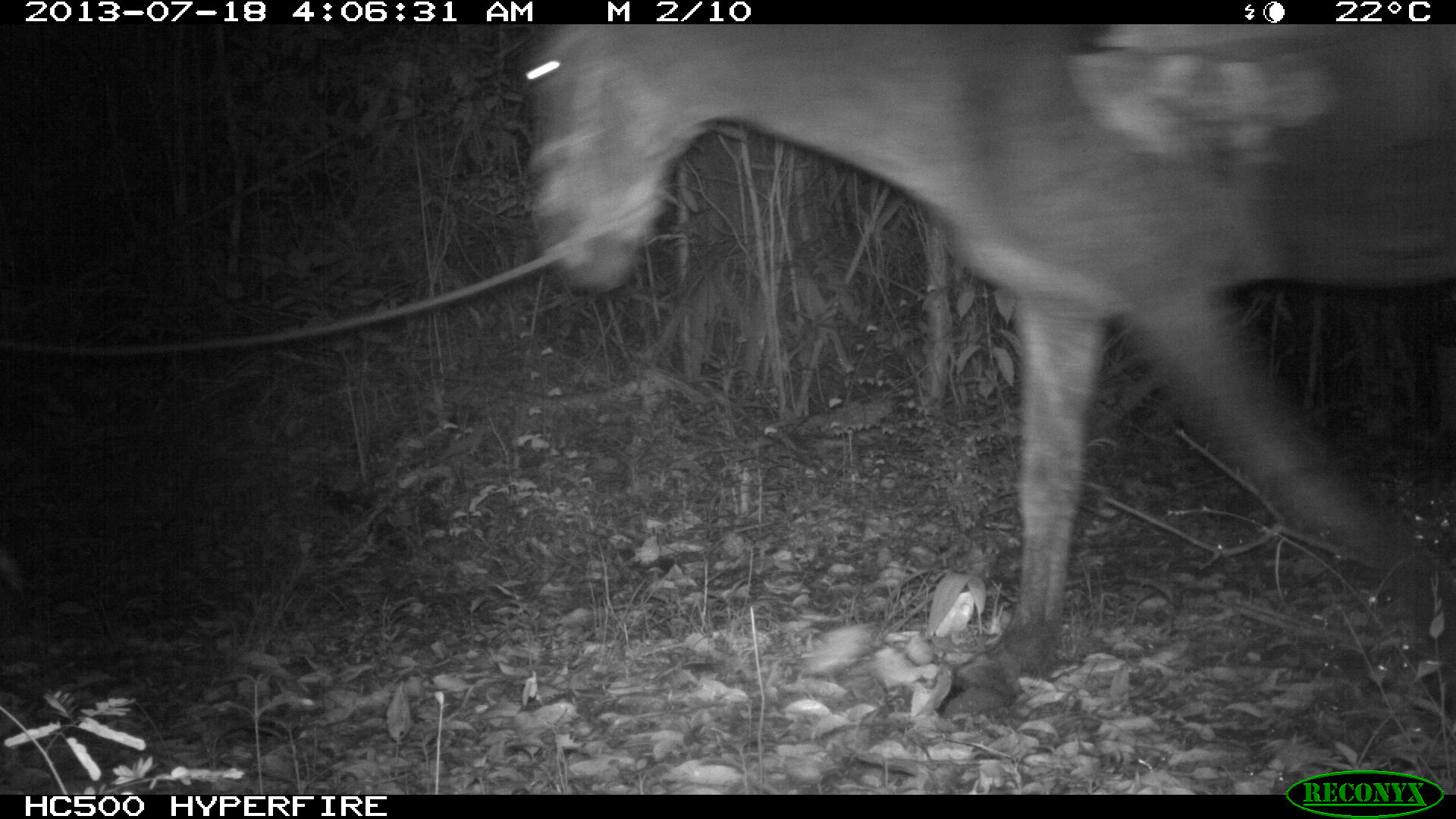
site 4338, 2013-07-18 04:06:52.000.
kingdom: Animalia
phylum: Chordata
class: Mammalia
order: Perissodactyla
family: Equidae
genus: Equus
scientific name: Equus ferus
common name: wild horse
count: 1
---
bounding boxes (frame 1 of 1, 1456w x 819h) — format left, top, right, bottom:
equus ferus: 517, 22, 1454, 724